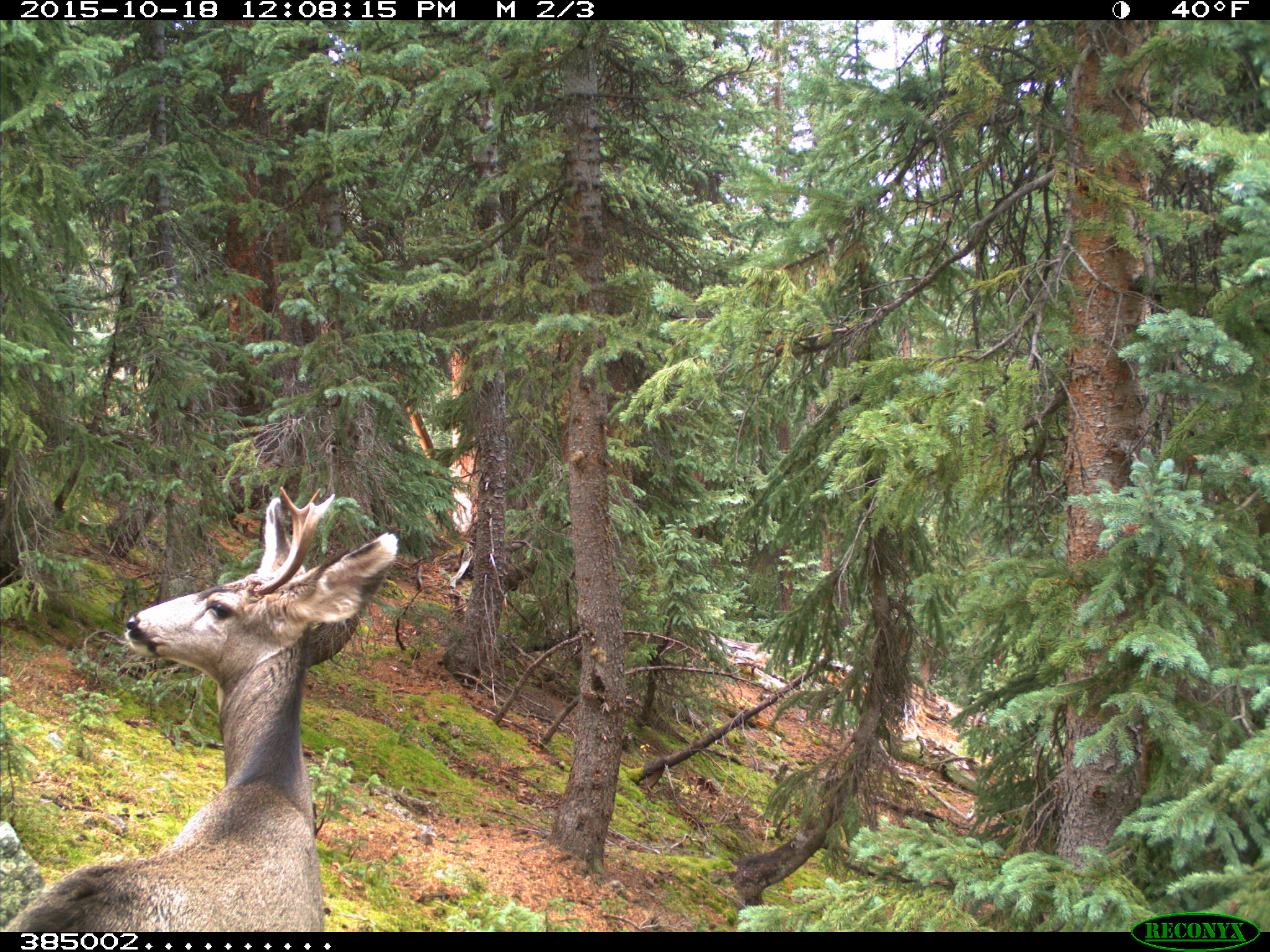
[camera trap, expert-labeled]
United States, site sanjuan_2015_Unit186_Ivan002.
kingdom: Animalia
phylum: Chordata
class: Mammalia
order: Artiodactyla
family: Cervidae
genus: Odocoileus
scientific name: Odocoileus hemionus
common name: mule deer